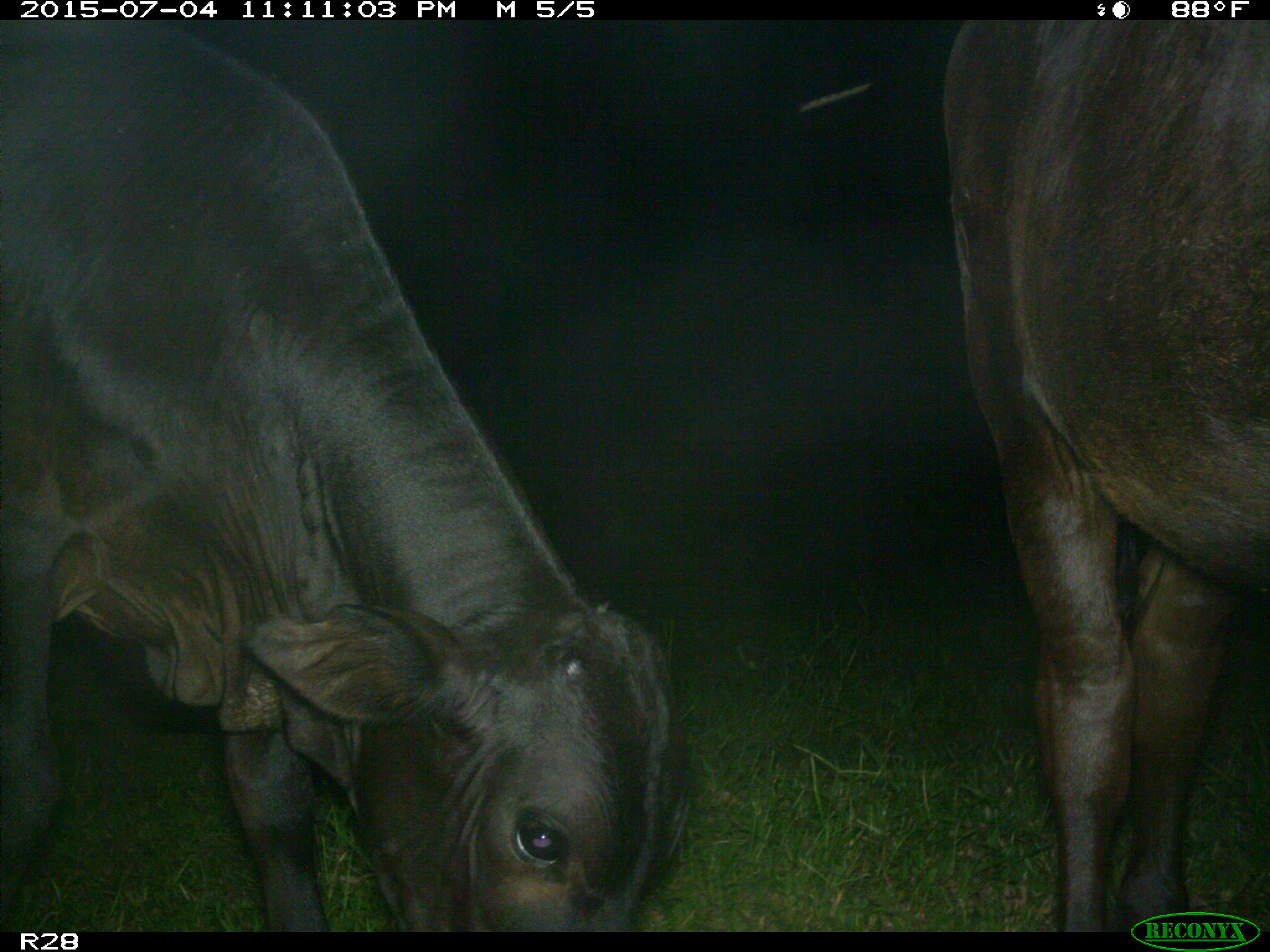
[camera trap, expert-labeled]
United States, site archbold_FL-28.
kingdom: Animalia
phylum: Chordata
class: Mammalia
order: Artiodactyla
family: Bovidae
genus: Bos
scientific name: Bos taurus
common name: domestic cow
Bos taurus (domestic cow).